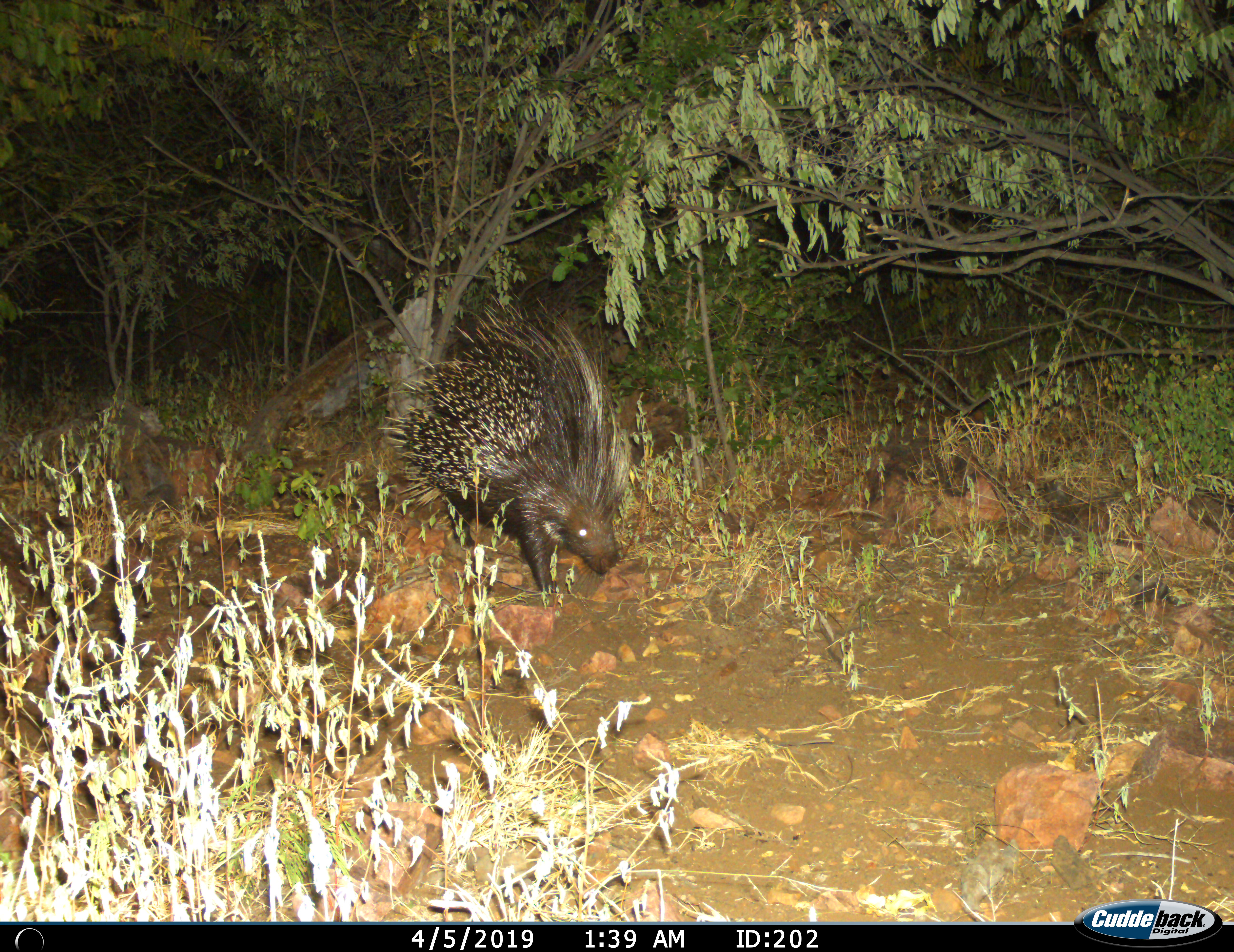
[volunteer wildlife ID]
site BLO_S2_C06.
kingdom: Animalia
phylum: Chordata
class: Mammalia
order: Rodentia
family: Hystricidae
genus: Hystrix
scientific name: Hystrix cristata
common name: crested porcupine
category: porcupine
Porcupine (crested porcupine) (Hystrix cristata), count 1. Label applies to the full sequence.